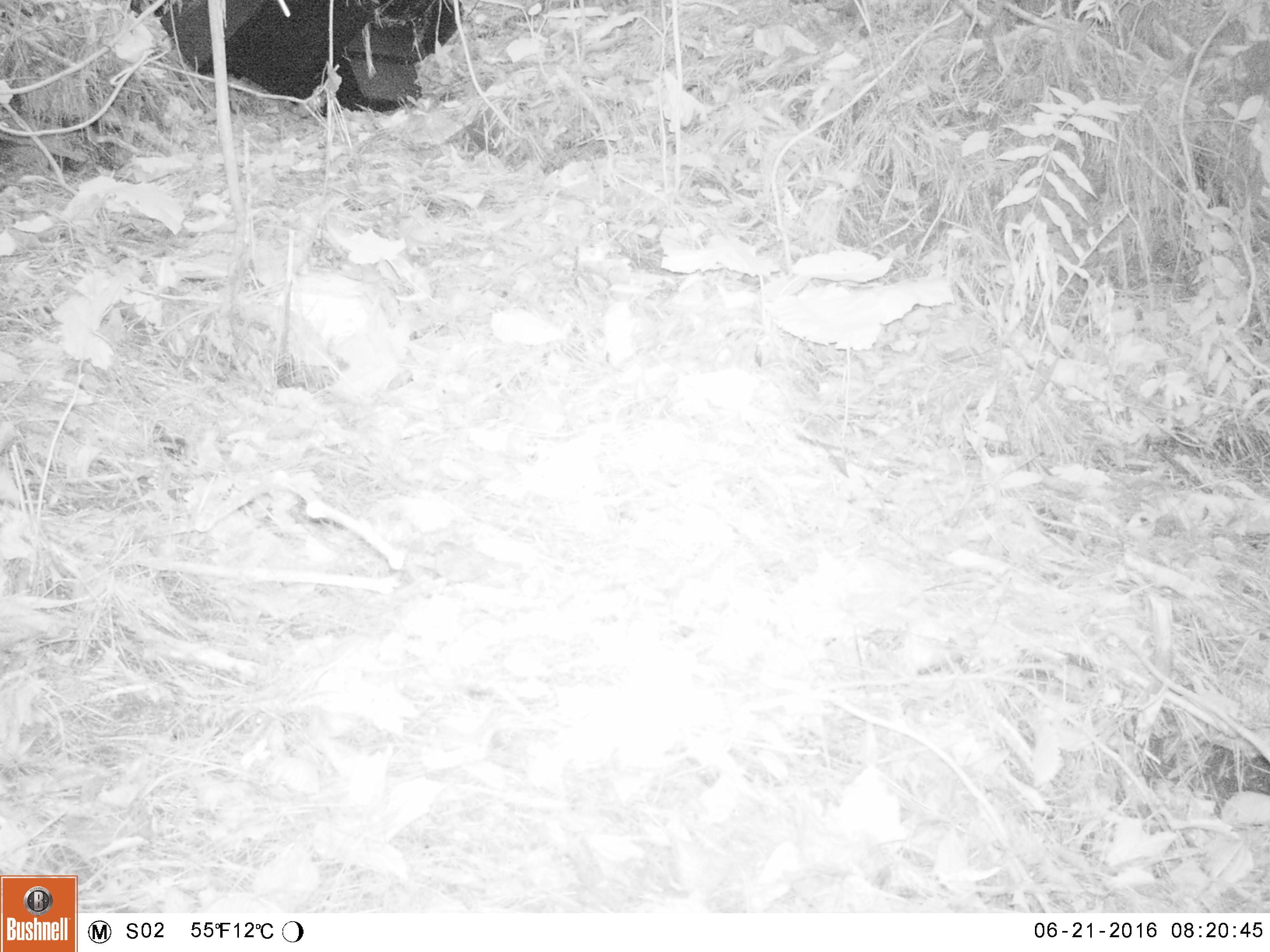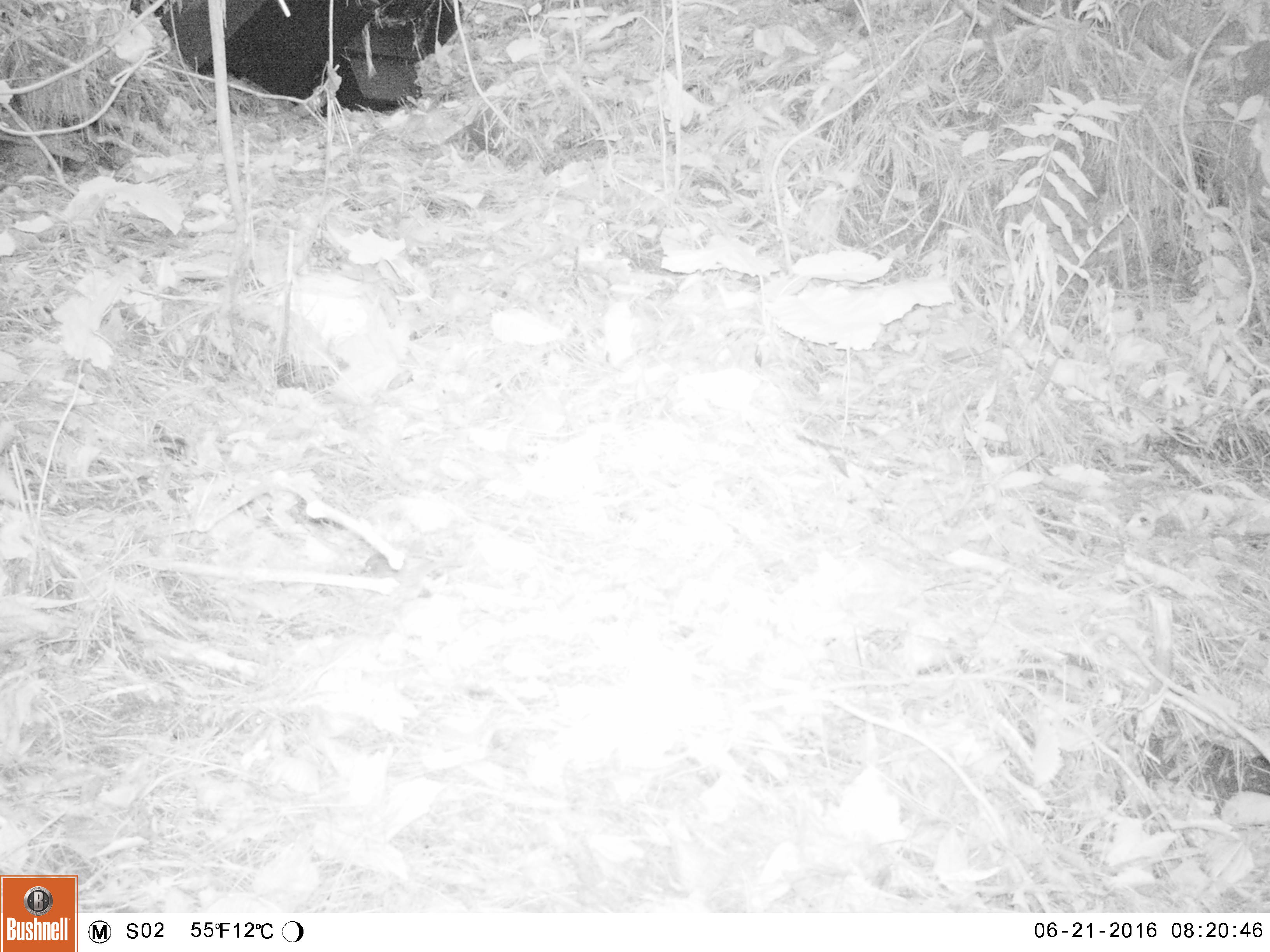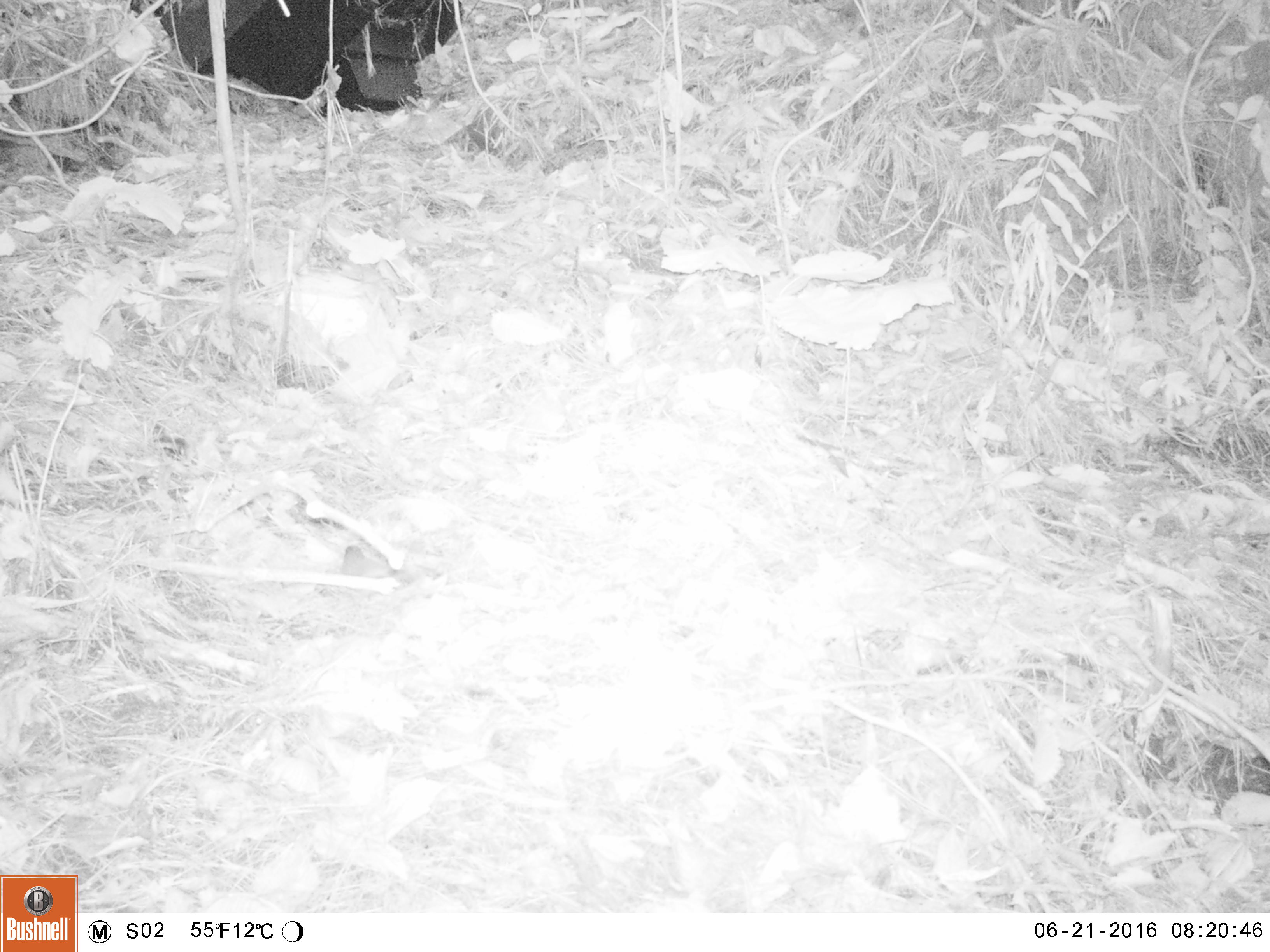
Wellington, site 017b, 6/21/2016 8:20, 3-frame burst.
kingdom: Animalia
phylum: Chordata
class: Aves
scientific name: Aves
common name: bird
Bird (Aves).